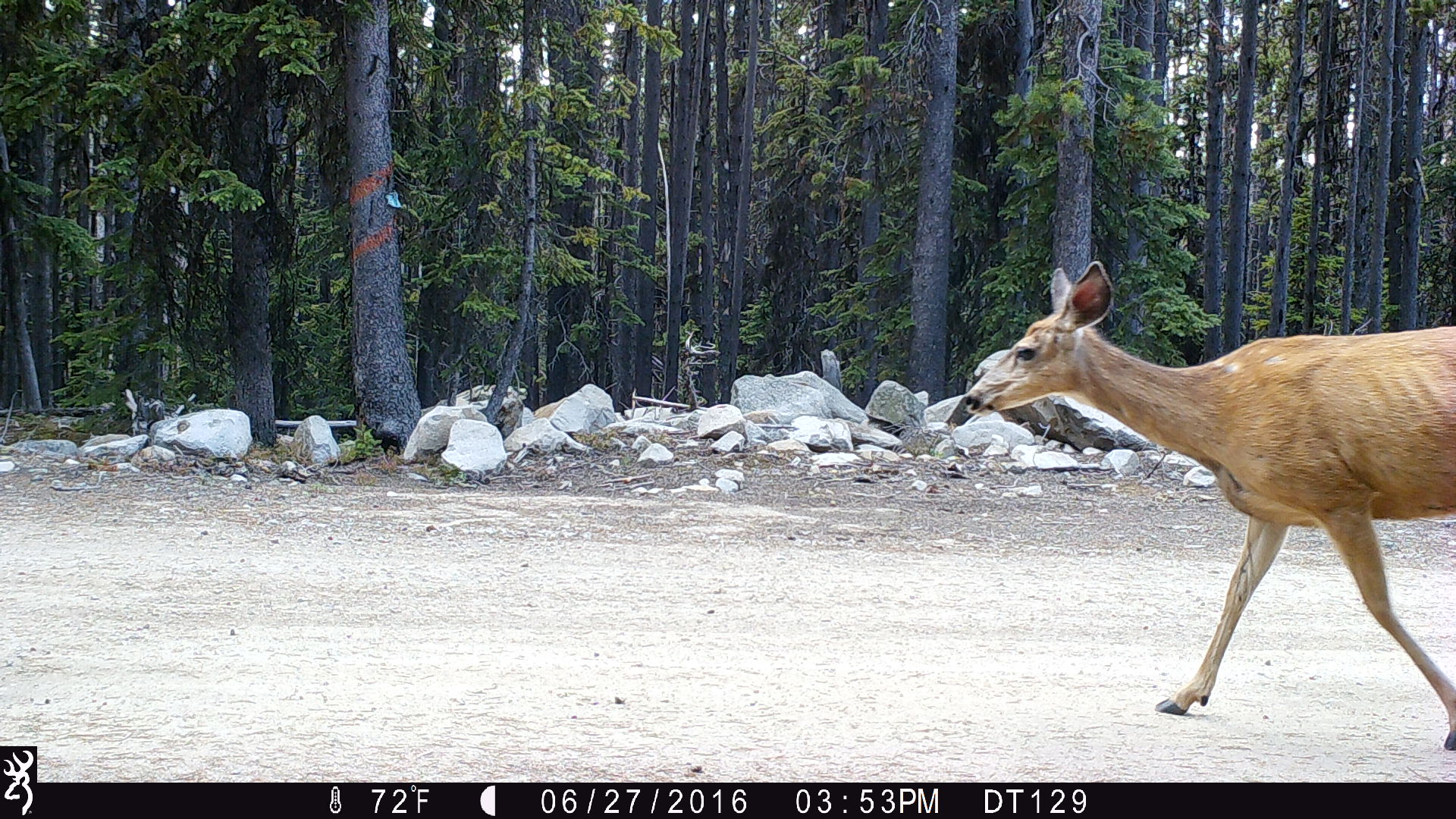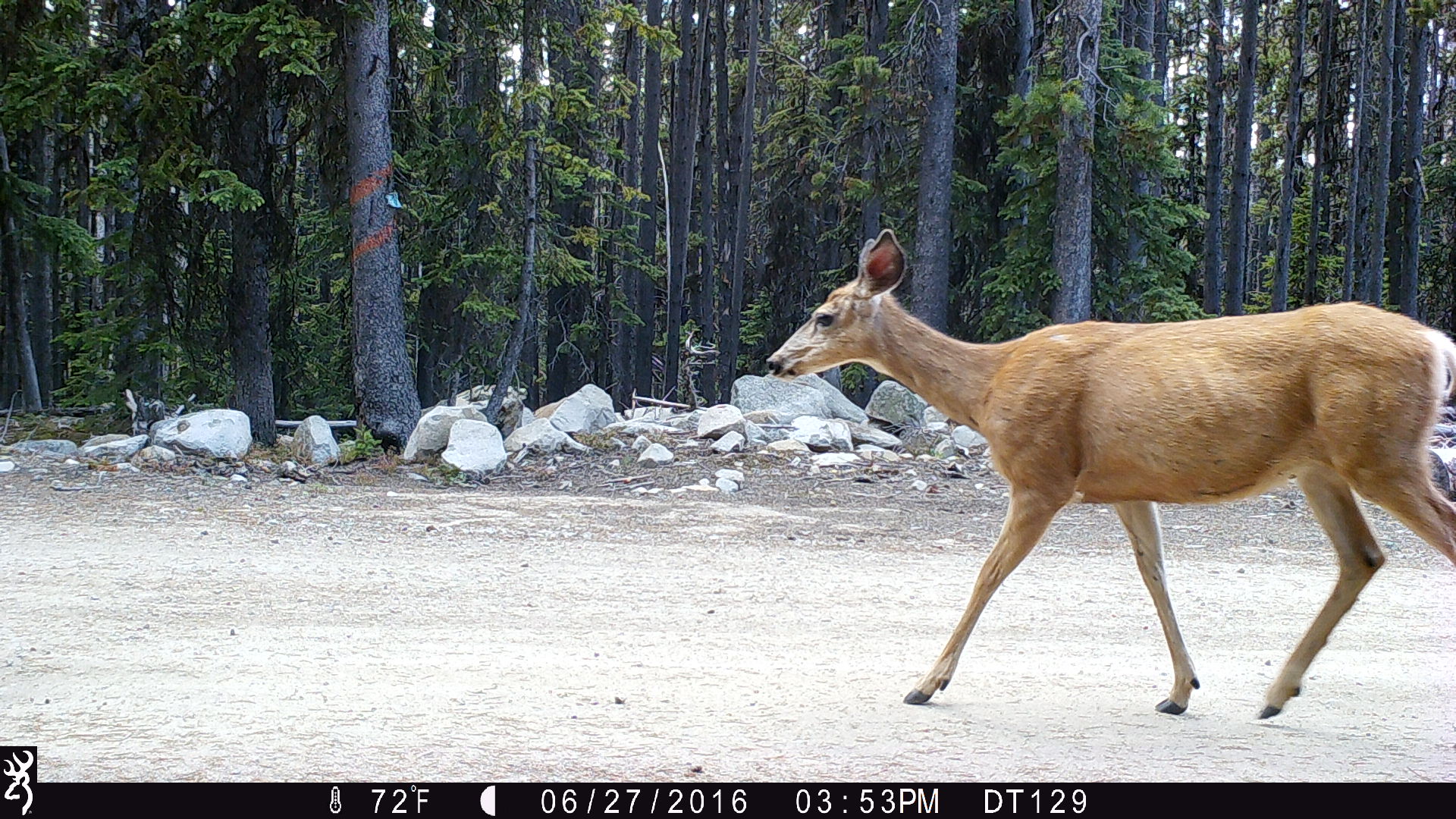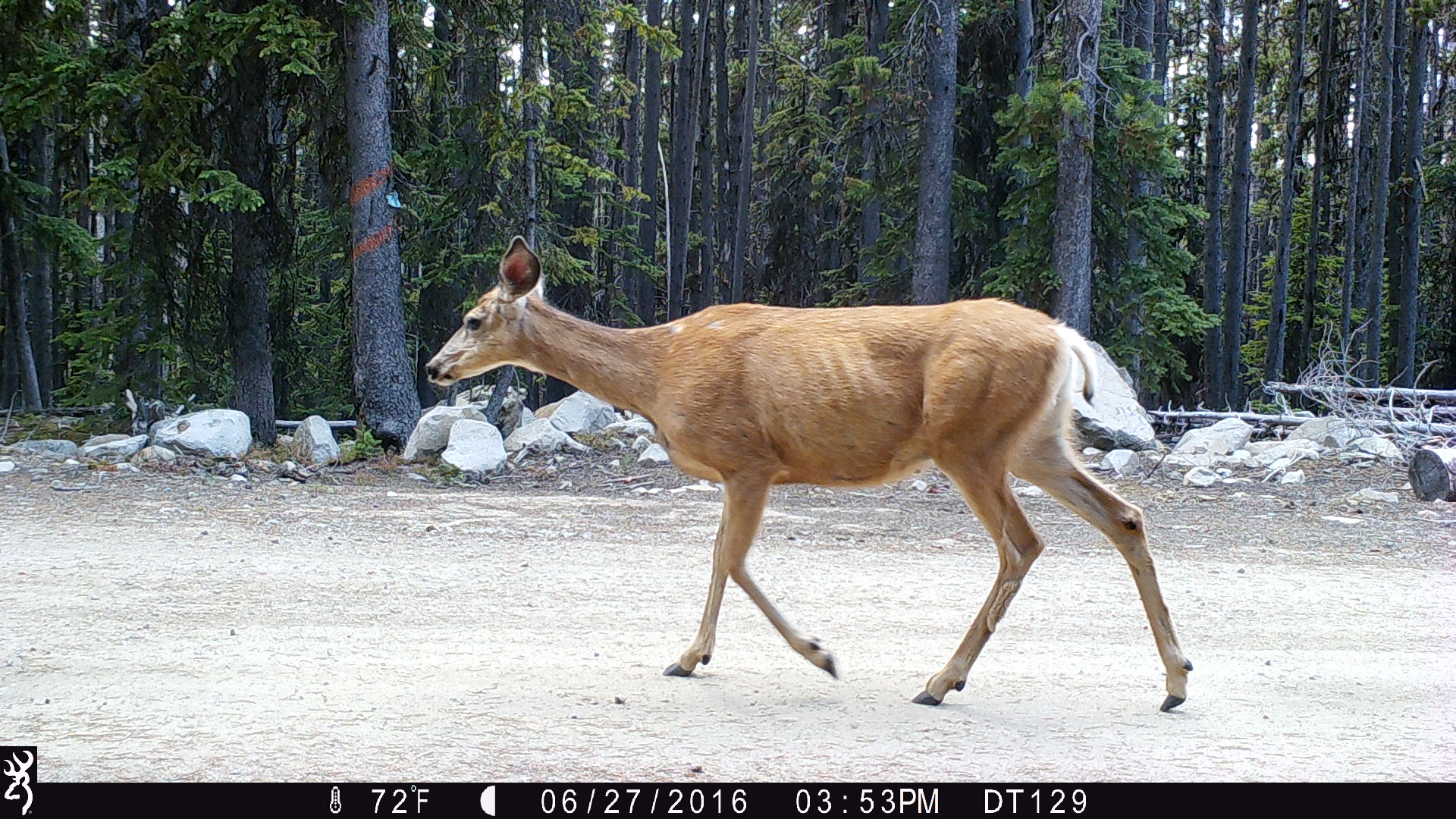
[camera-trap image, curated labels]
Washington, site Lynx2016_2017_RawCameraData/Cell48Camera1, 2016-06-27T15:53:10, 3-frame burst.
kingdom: Animalia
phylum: Chordata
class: Mammalia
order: Artiodactyla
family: Cervidae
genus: Odocoileus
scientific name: Odocoileus hemionus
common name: mule deer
Odocoileus hemionus (mule deer). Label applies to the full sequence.